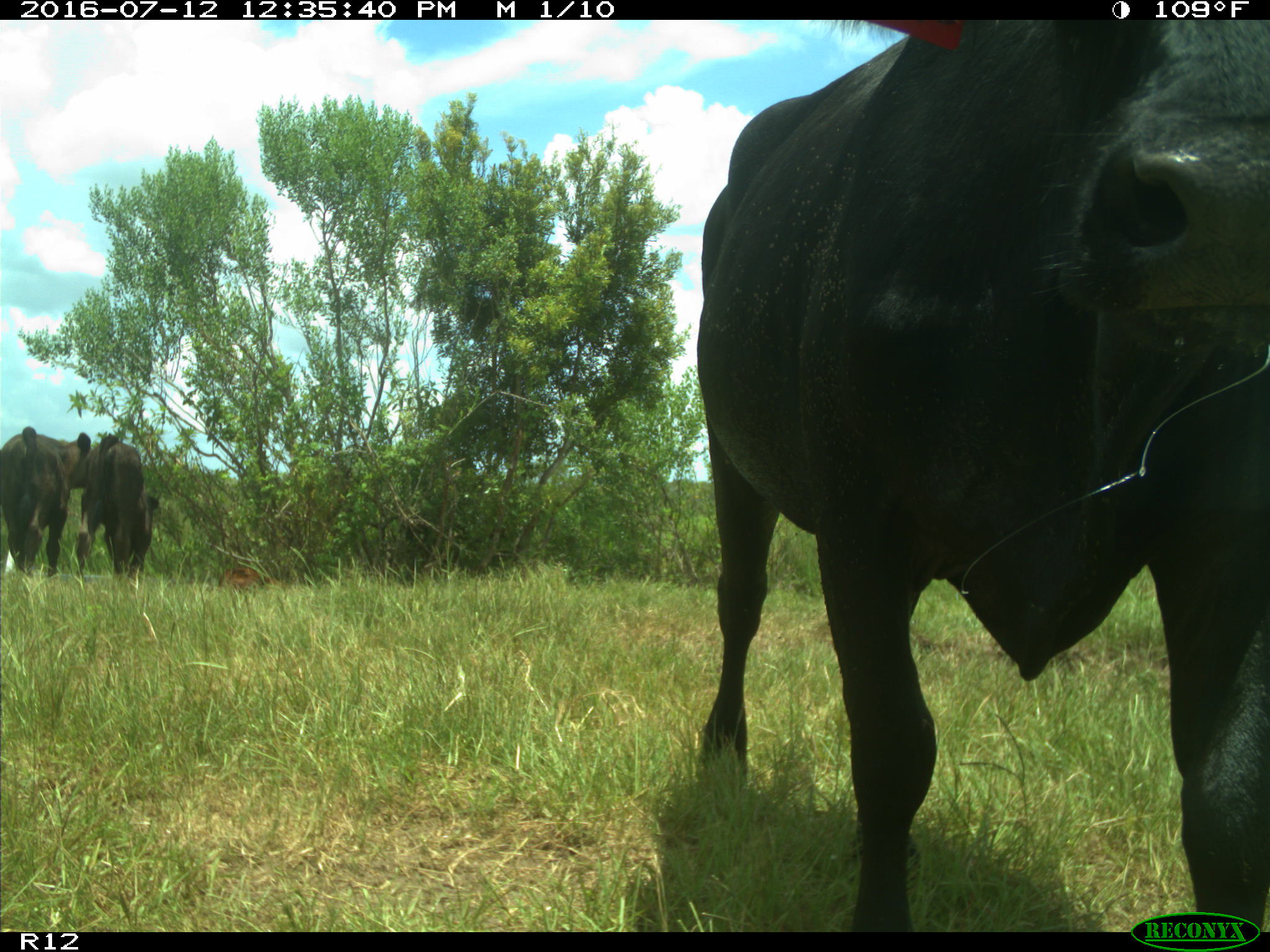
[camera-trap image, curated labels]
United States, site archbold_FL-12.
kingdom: Animalia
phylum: Chordata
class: Mammalia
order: Artiodactyla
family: Bovidae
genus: Bos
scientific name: Bos taurus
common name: domestic cow